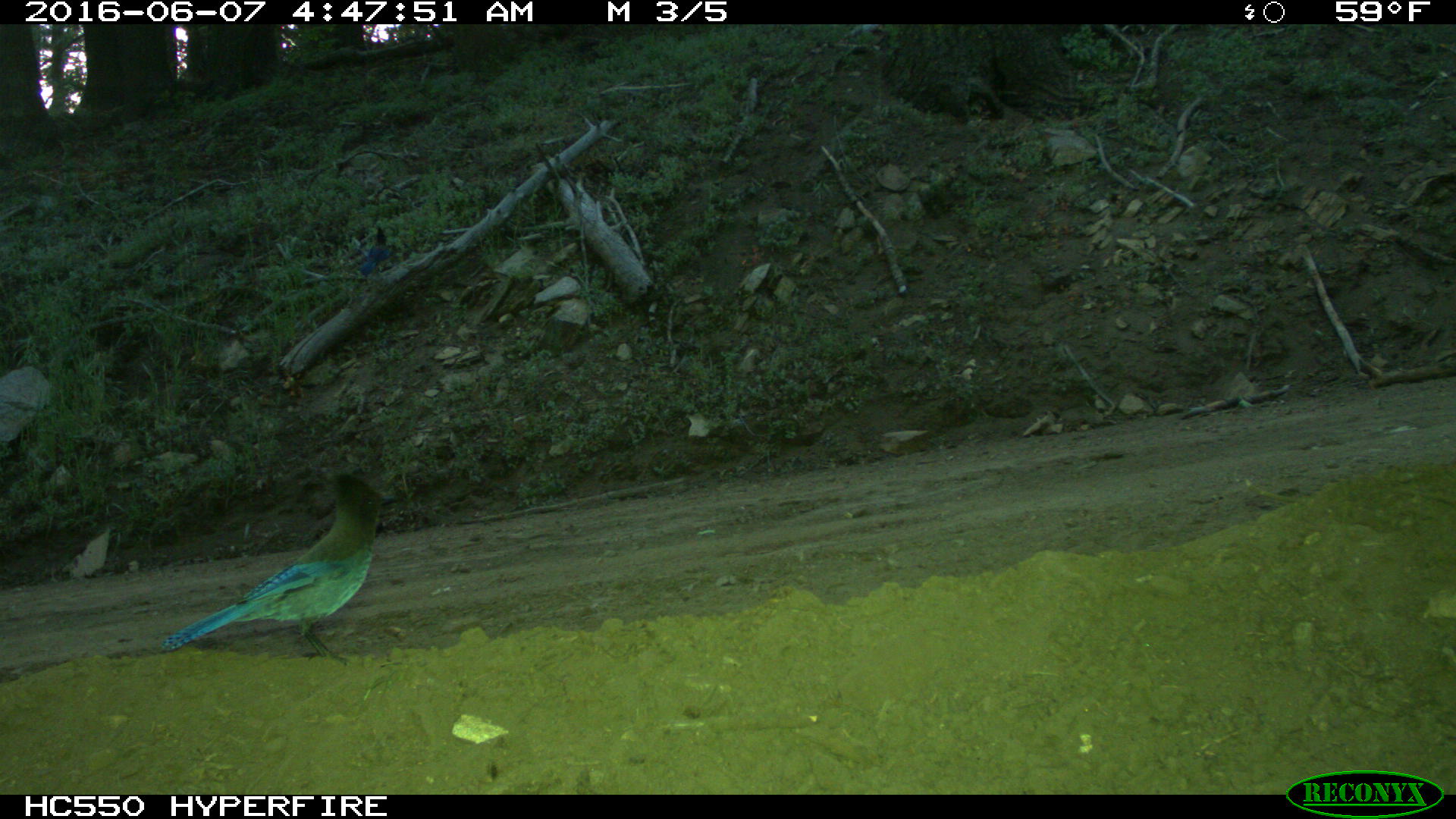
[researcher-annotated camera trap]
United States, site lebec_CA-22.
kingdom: Animalia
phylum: Chordata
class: Aves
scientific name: Aves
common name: birds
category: unidentified bird